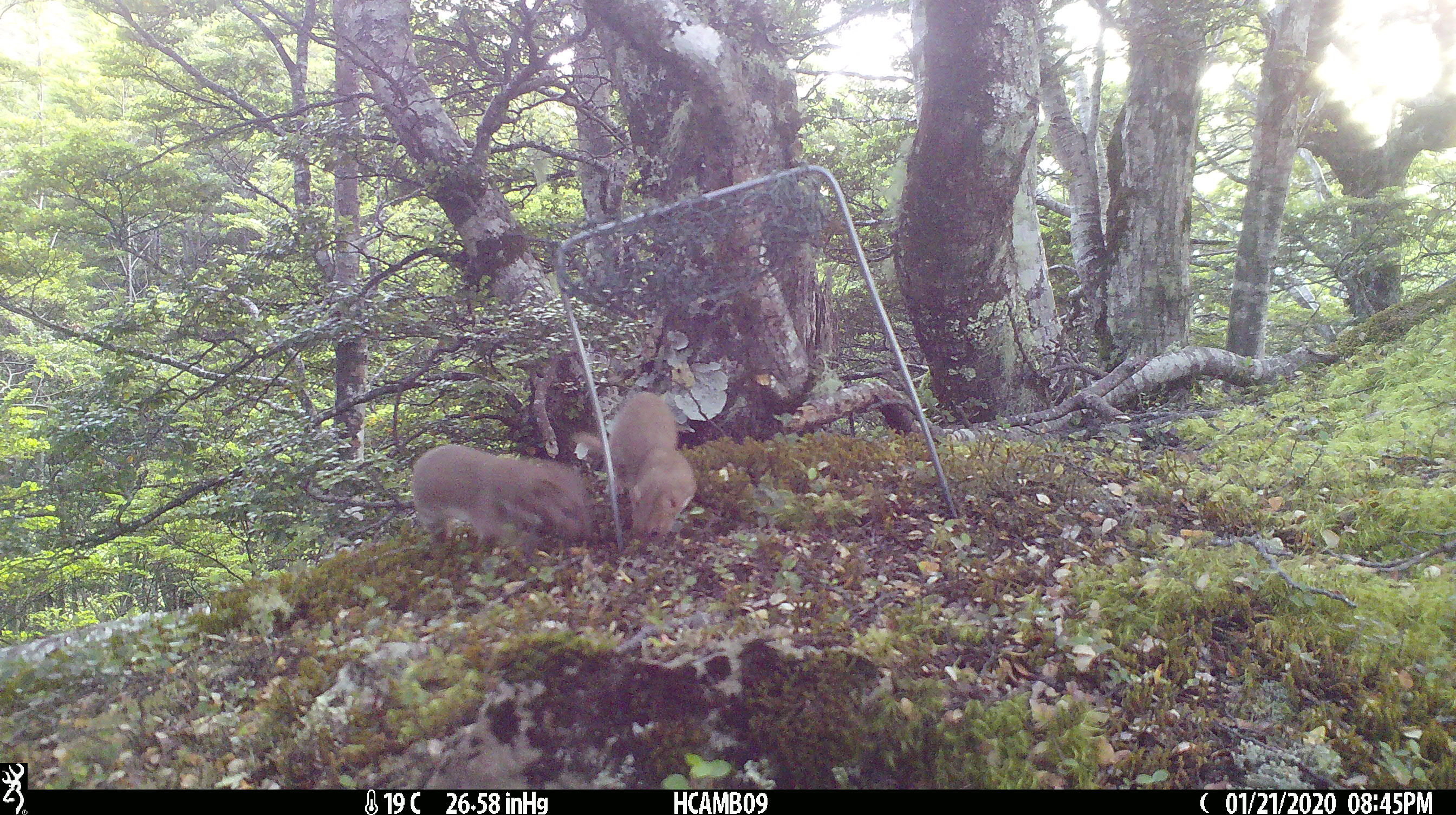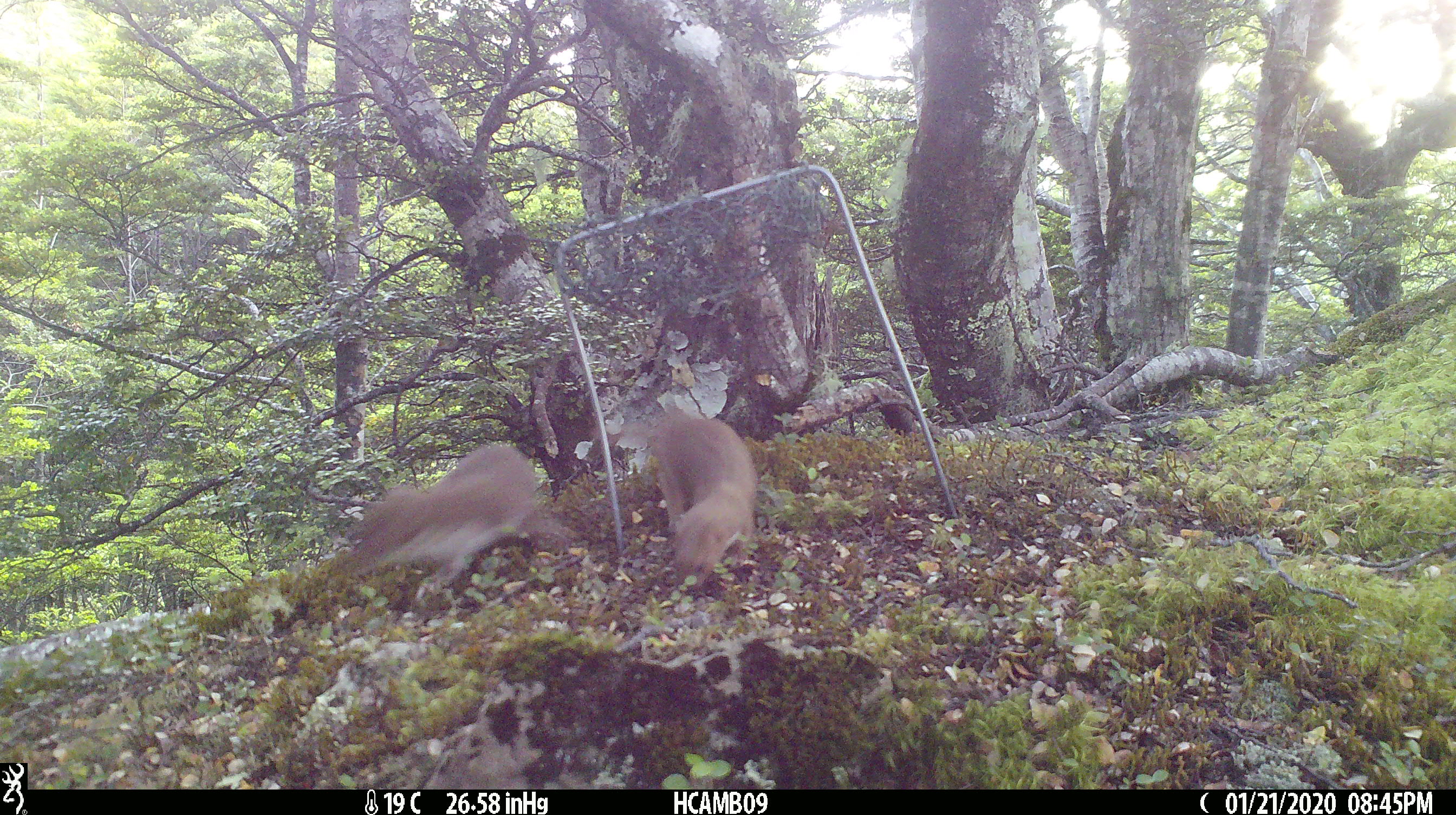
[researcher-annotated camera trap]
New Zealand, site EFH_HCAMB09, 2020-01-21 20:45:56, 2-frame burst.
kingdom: Animalia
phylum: Chordata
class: Mammalia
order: Carnivora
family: Mustelidae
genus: Mustela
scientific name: Mustela nivalis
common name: least weasel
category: weasel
Weasel (least weasel) (Mustela nivalis).